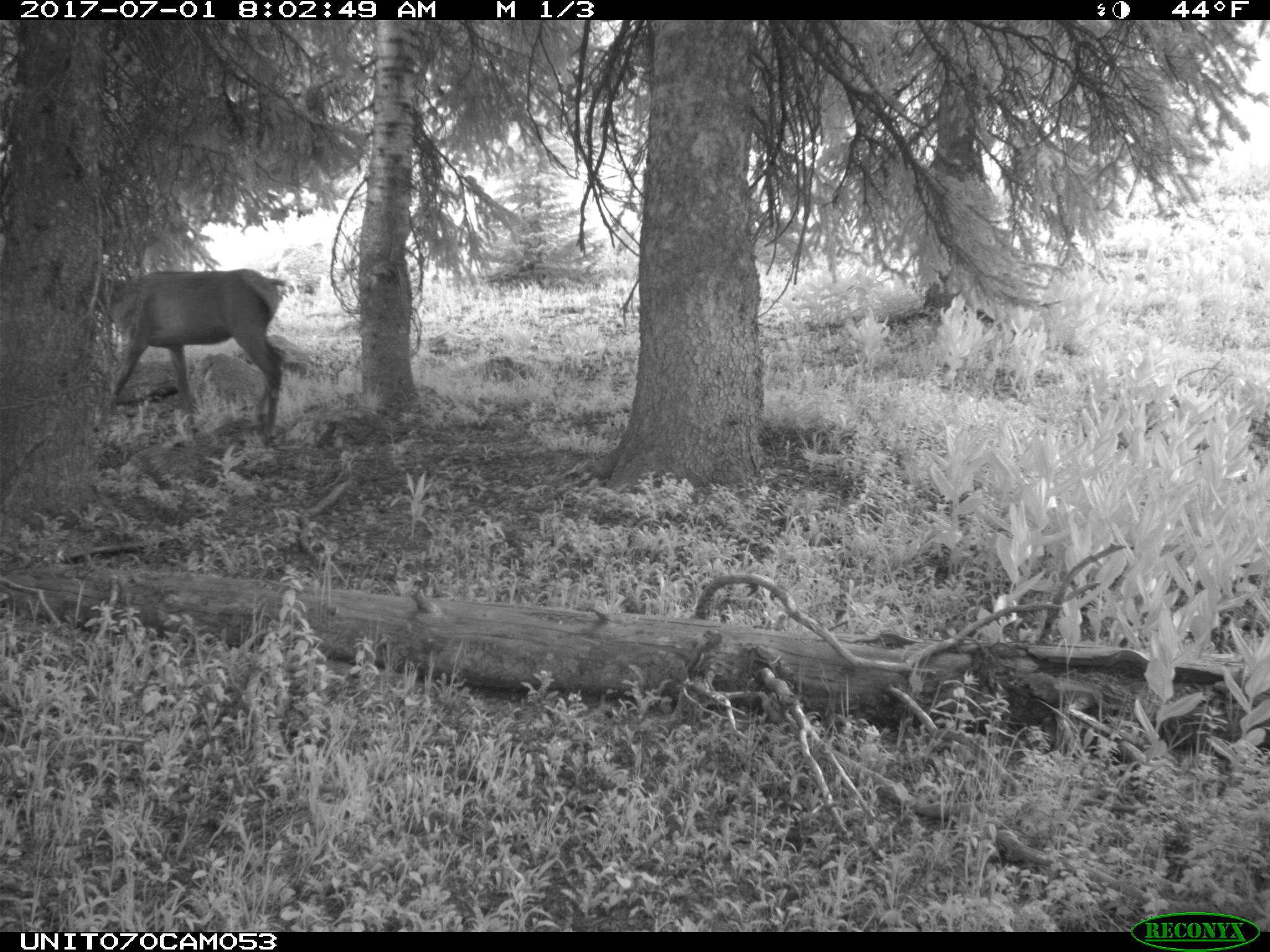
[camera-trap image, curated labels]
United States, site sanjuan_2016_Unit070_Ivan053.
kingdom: Animalia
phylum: Chordata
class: Mammalia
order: Artiodactyla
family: Cervidae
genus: Cervus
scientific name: Cervus elaphus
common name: red deer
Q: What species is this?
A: Cervus elaphus (red deer).